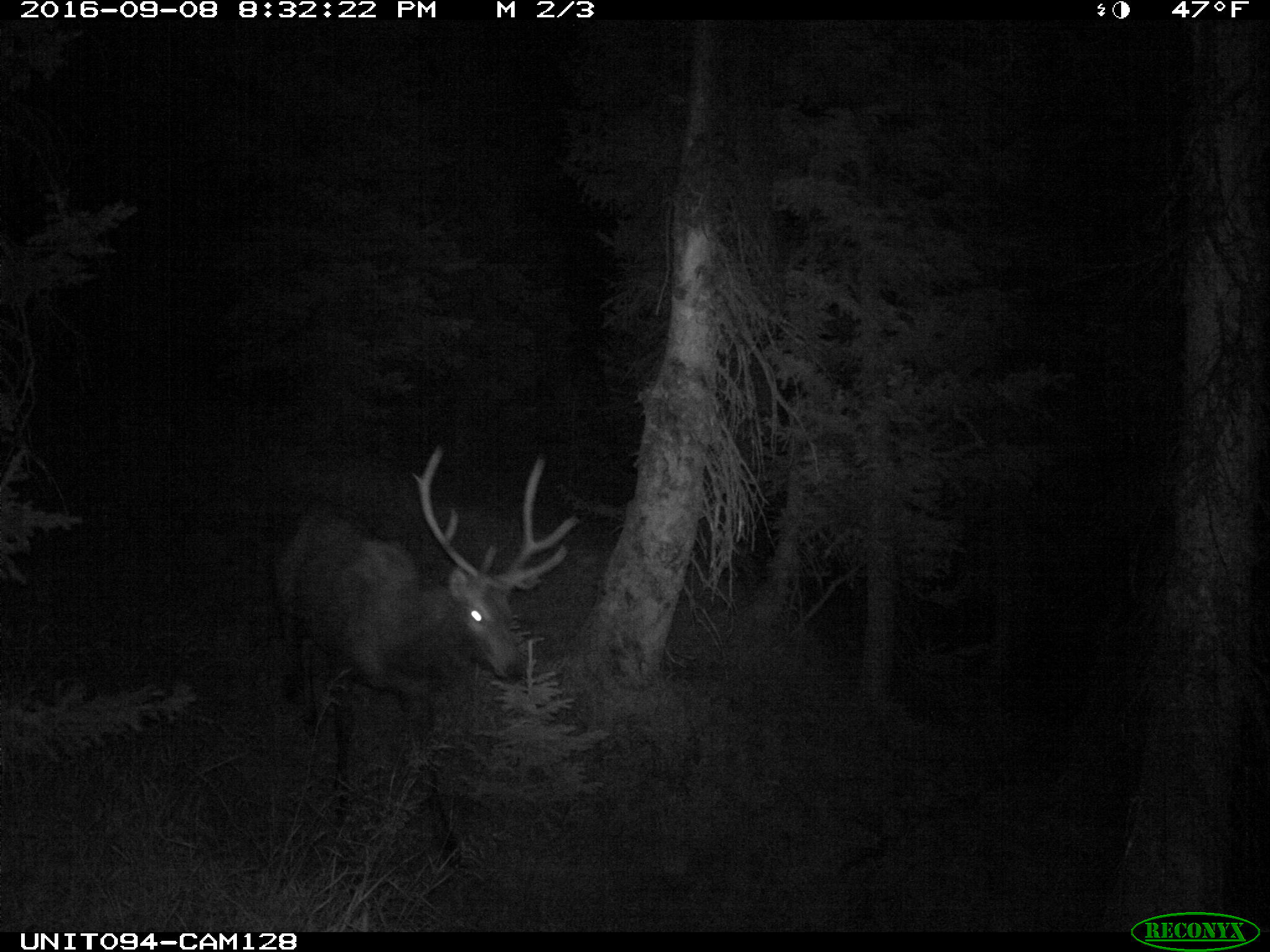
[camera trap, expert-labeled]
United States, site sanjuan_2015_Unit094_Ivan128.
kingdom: Animalia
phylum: Chordata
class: Mammalia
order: Artiodactyla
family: Cervidae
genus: Cervus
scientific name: Cervus elaphus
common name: red deer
Cervus elaphus (red deer).